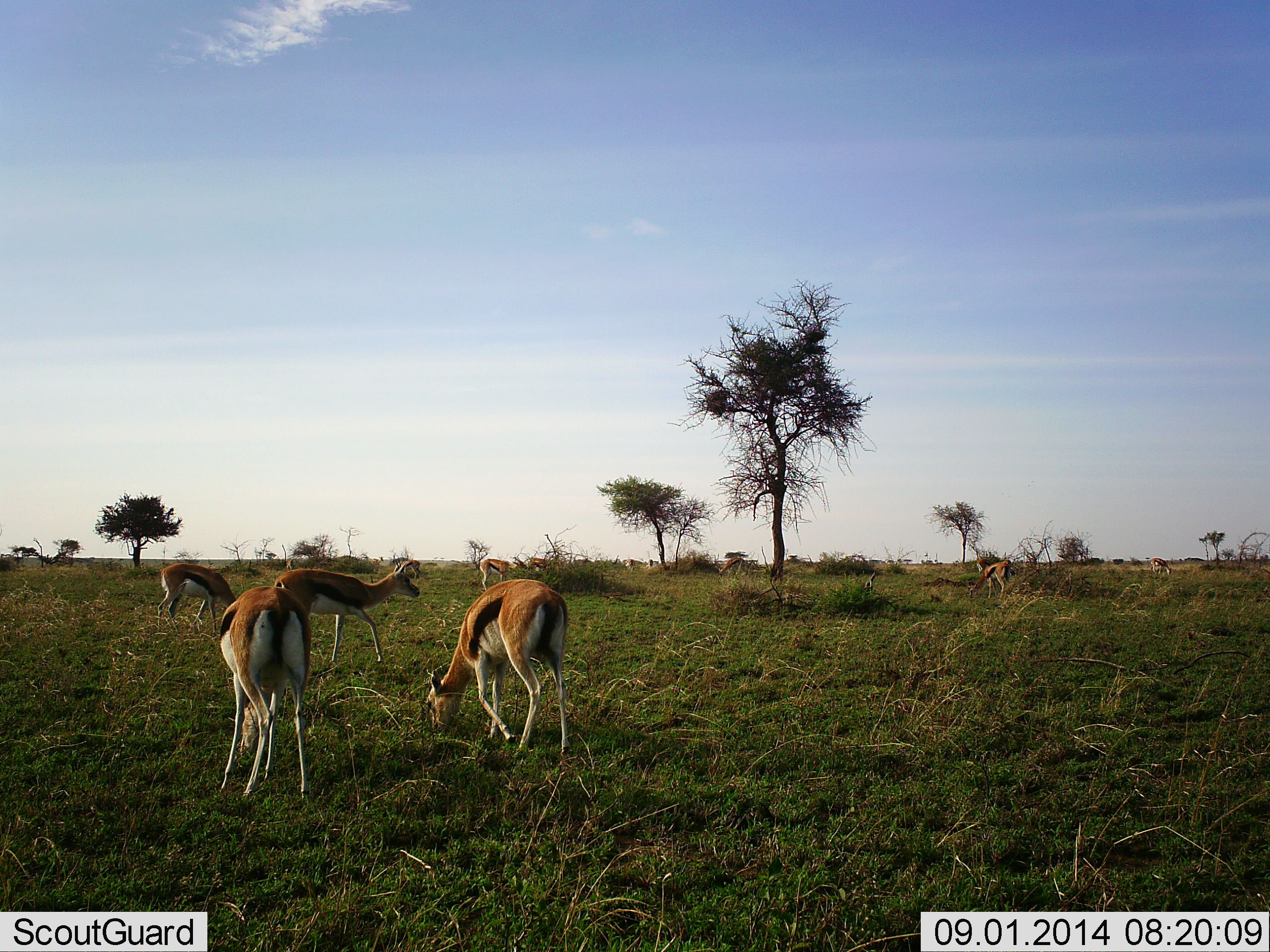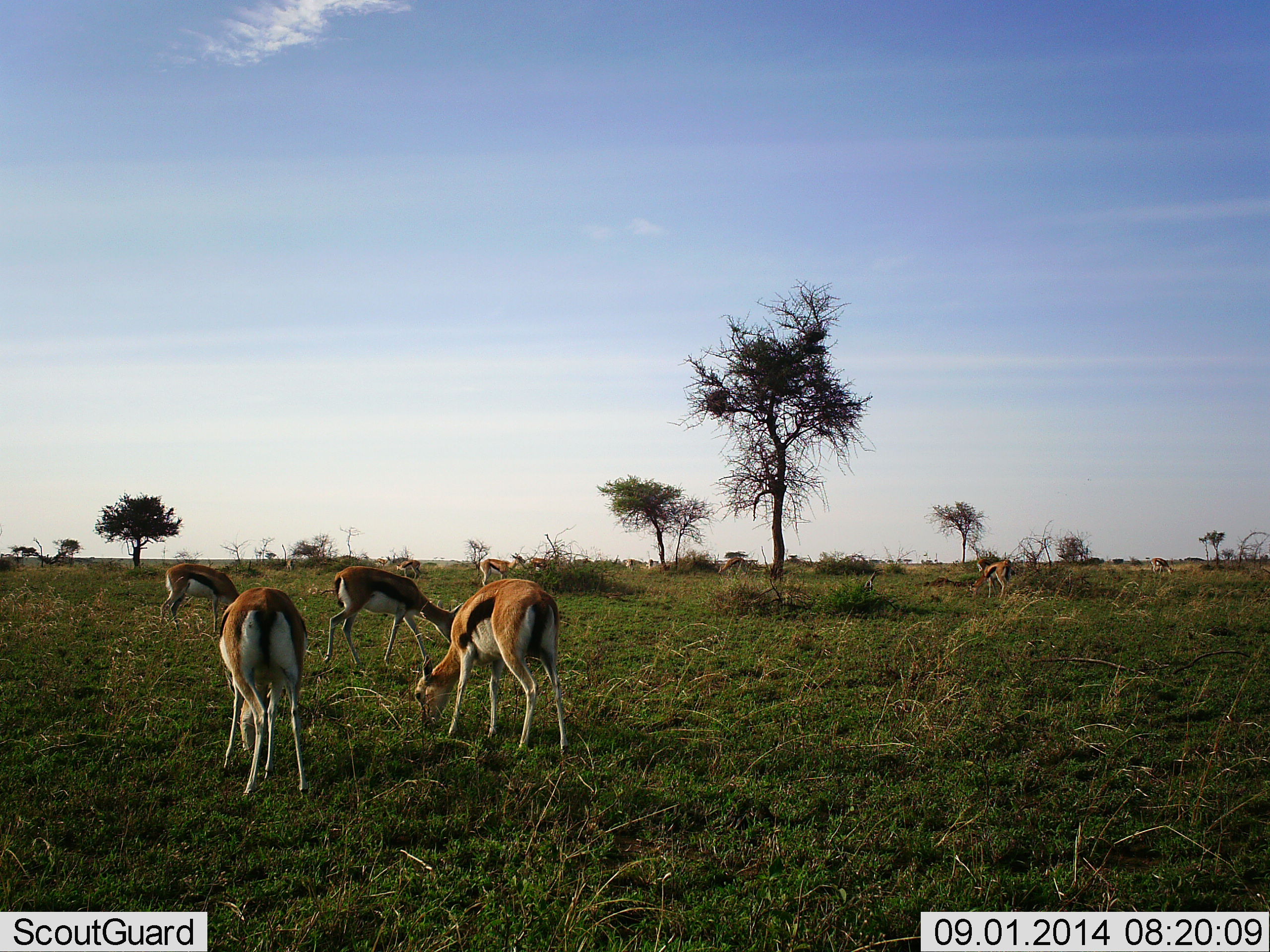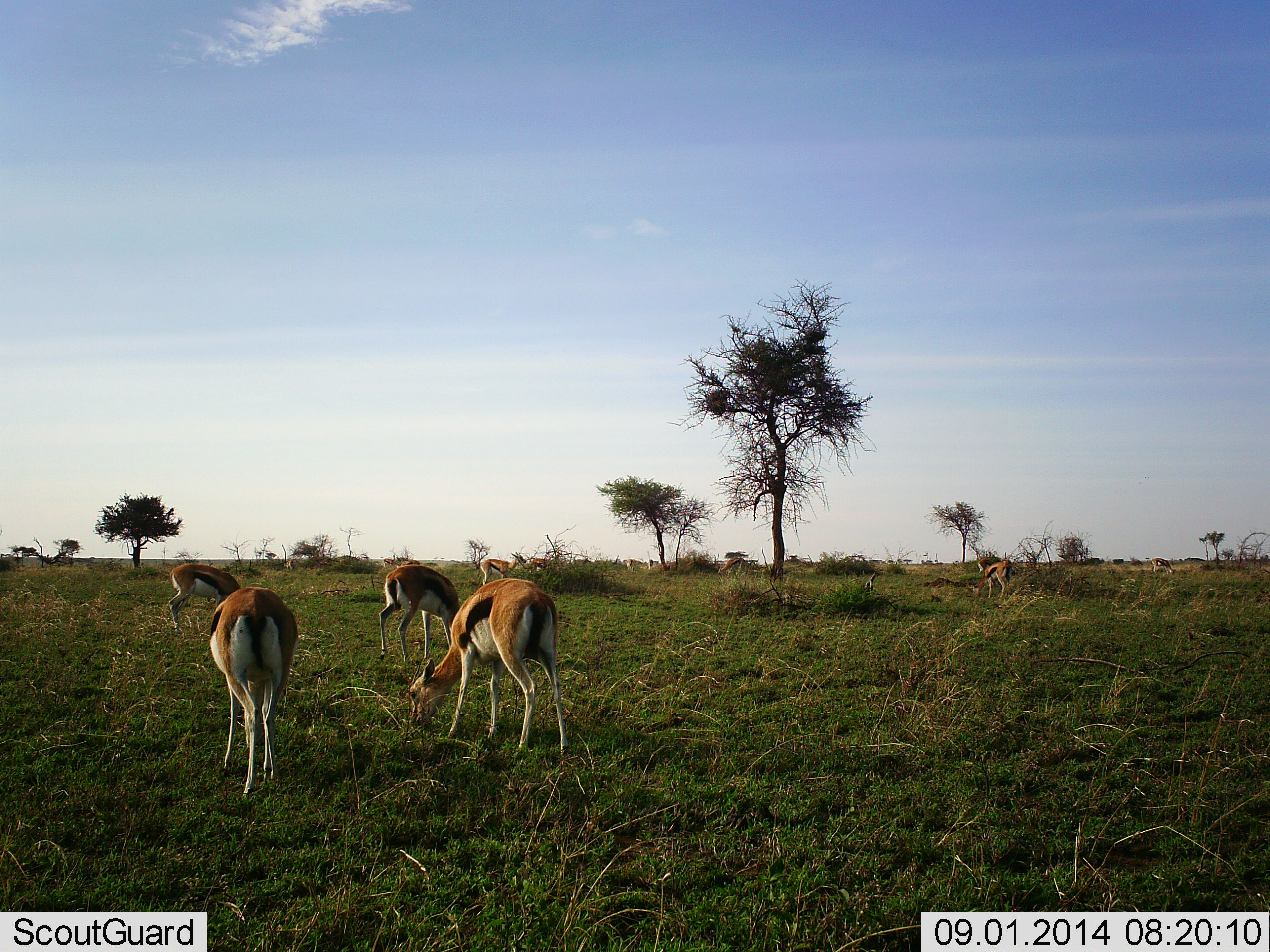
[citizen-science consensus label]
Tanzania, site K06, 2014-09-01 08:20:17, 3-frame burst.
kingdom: Animalia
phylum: Chordata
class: Mammalia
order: Artiodactyla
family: Bovidae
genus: Eudorcas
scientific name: Eudorcas thomsonii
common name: thomson's gazelle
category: gazellethomsons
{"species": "gazellethomsons (thomson's gazelle) (Eudorcas thomsonii)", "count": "6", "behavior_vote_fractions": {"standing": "0%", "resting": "0%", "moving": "20%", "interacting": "20%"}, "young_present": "0%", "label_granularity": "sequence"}